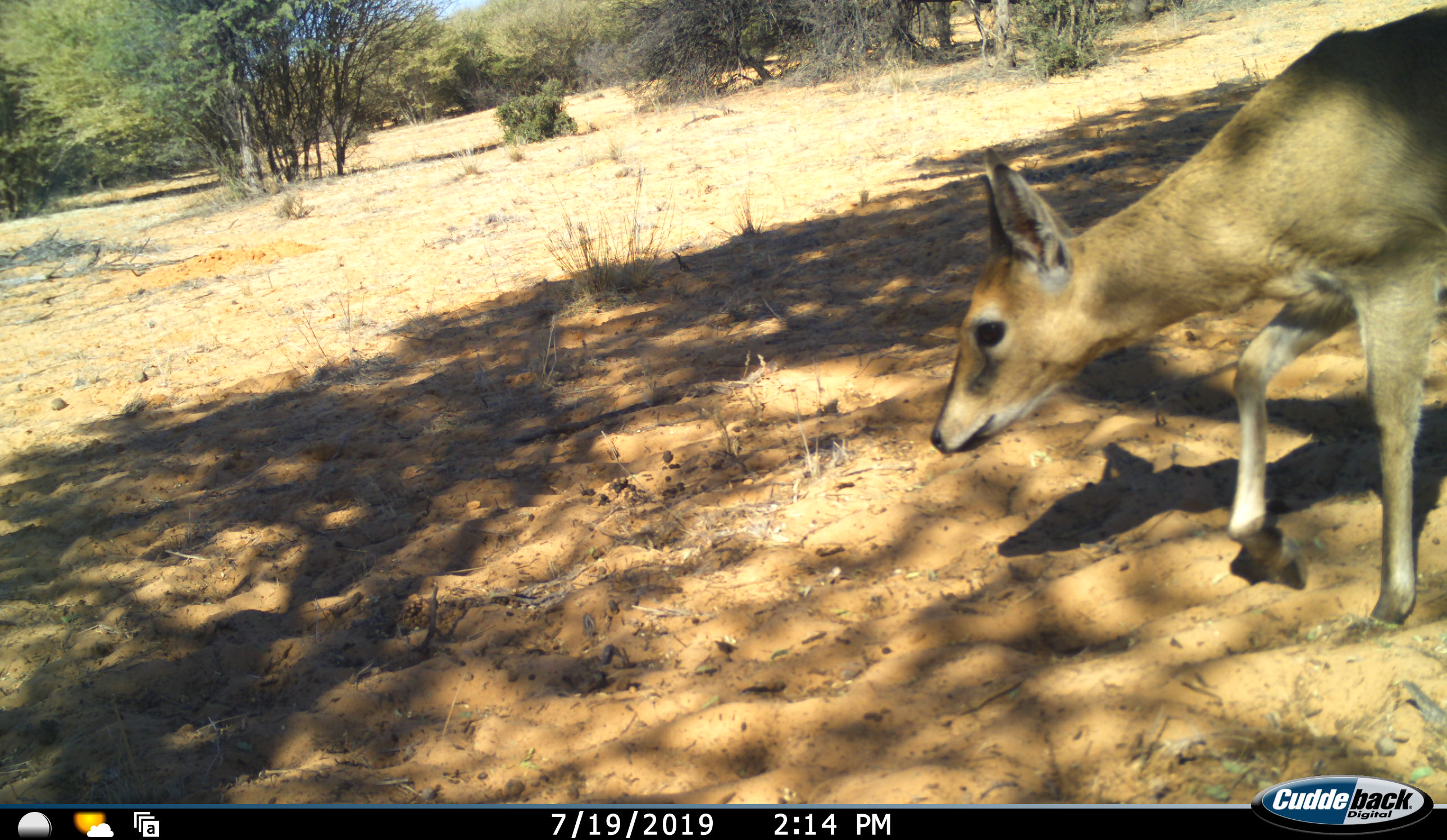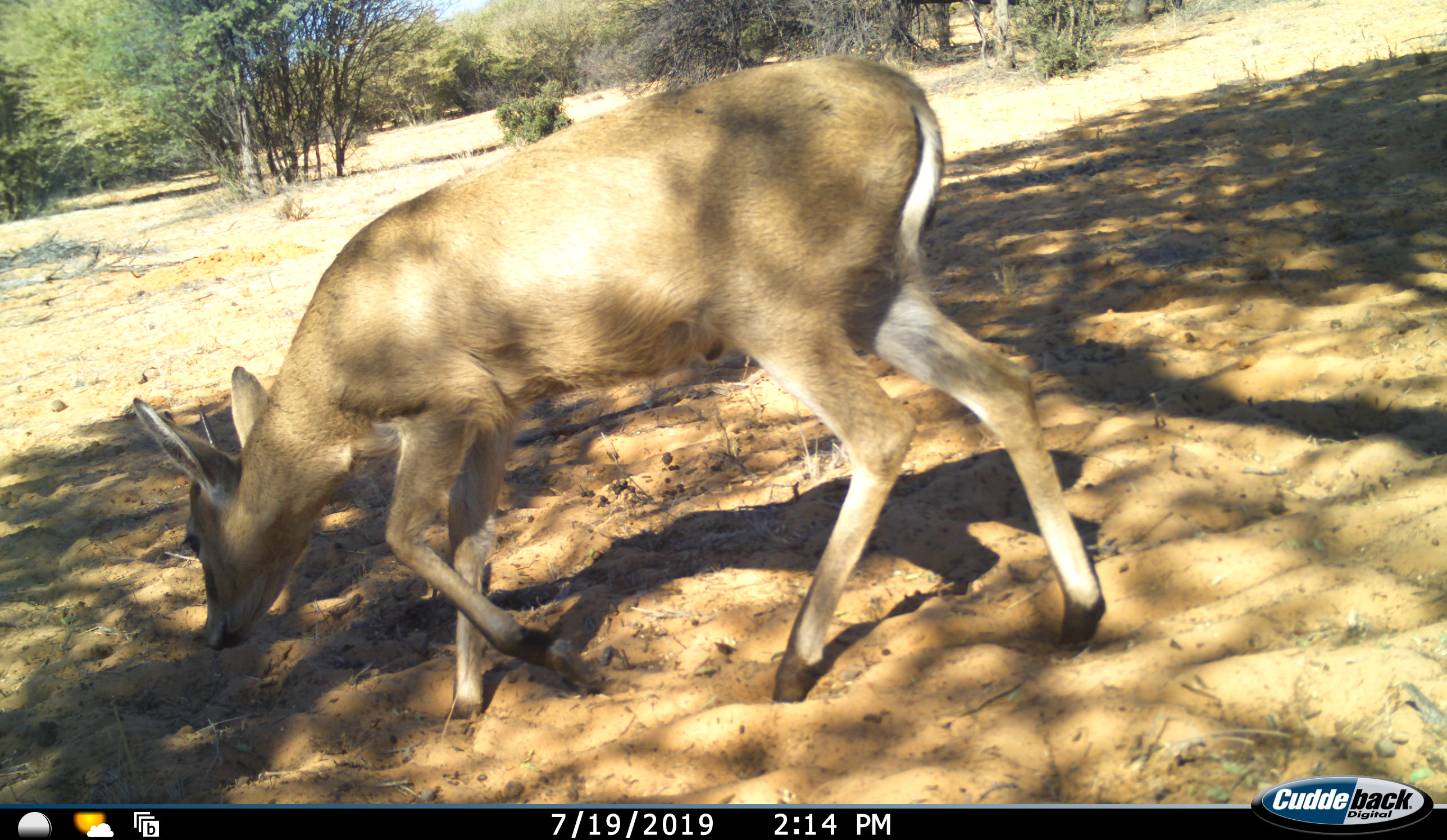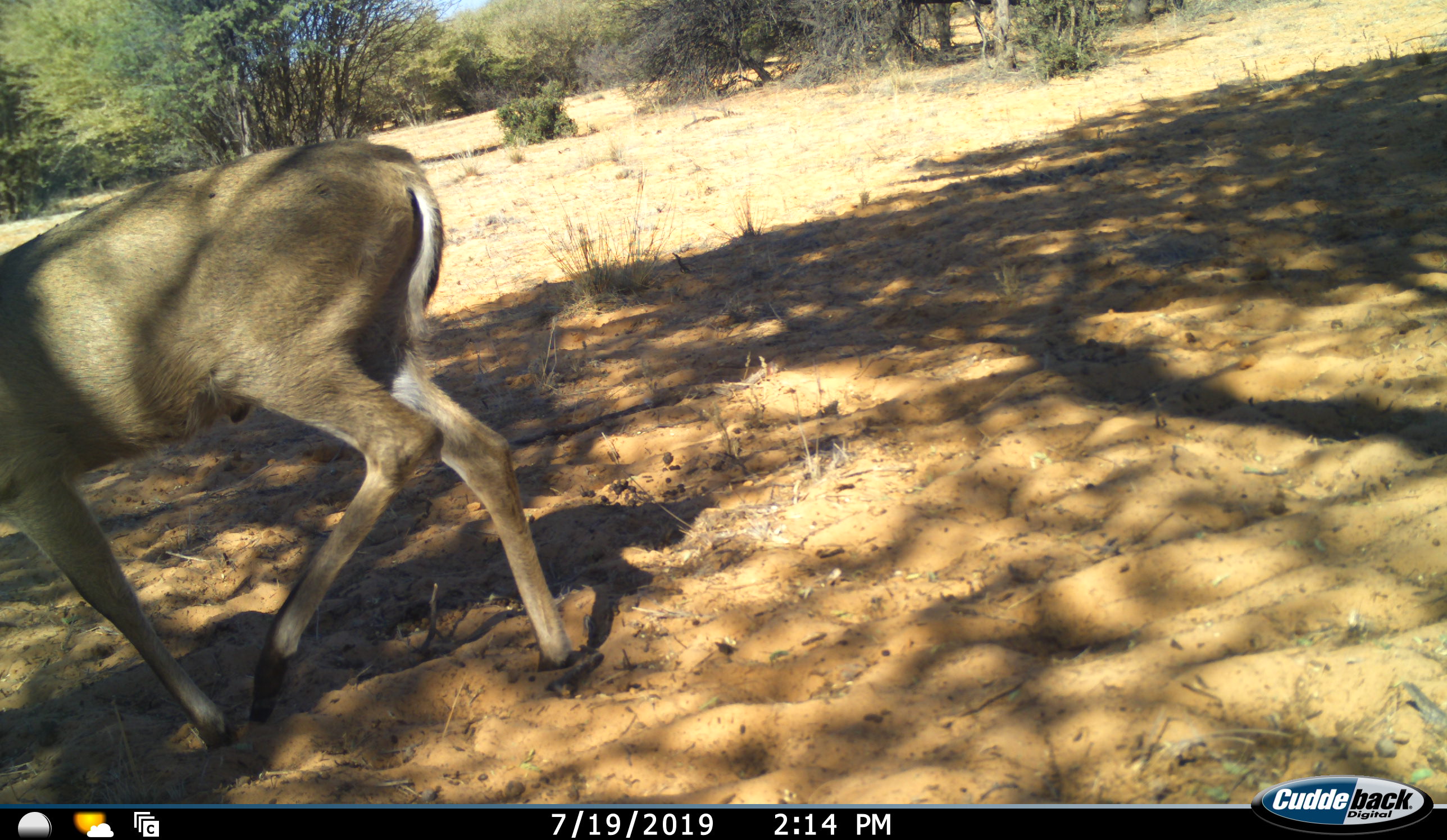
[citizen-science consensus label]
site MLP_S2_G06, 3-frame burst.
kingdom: Animalia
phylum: Chordata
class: Mammalia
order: Artiodactyla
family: Bovidae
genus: Sylvicapra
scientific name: Sylvicapra grimmia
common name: common duiker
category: duikercommongrey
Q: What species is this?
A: Duikercommongrey (common duiker) (Sylvicapra grimmia).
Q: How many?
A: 1.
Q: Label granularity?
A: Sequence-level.